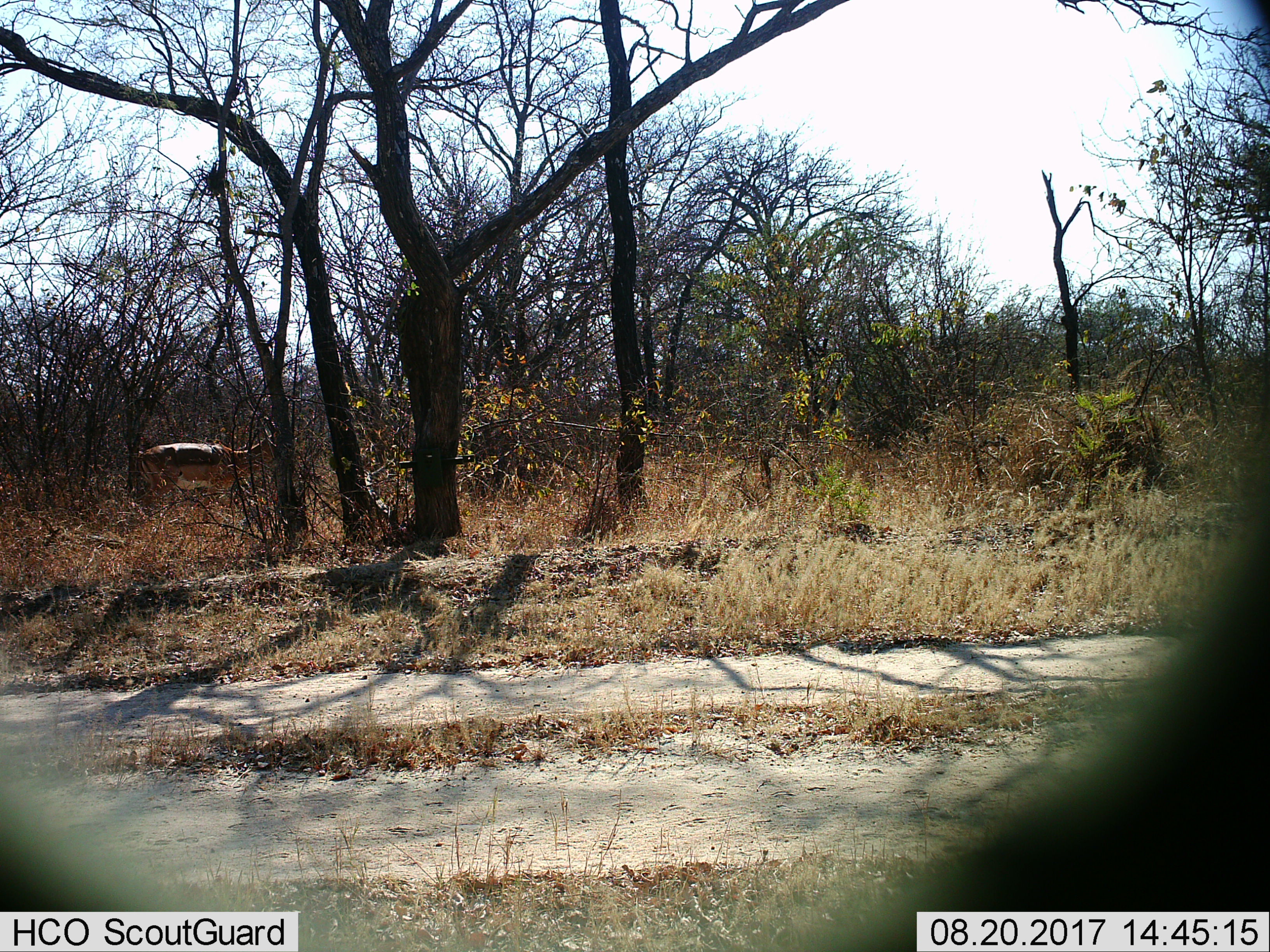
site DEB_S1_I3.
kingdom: Animalia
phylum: Chordata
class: Mammalia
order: Artiodactyla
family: Bovidae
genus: Aepyceros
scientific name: Aepyceros melampus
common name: impala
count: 1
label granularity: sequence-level